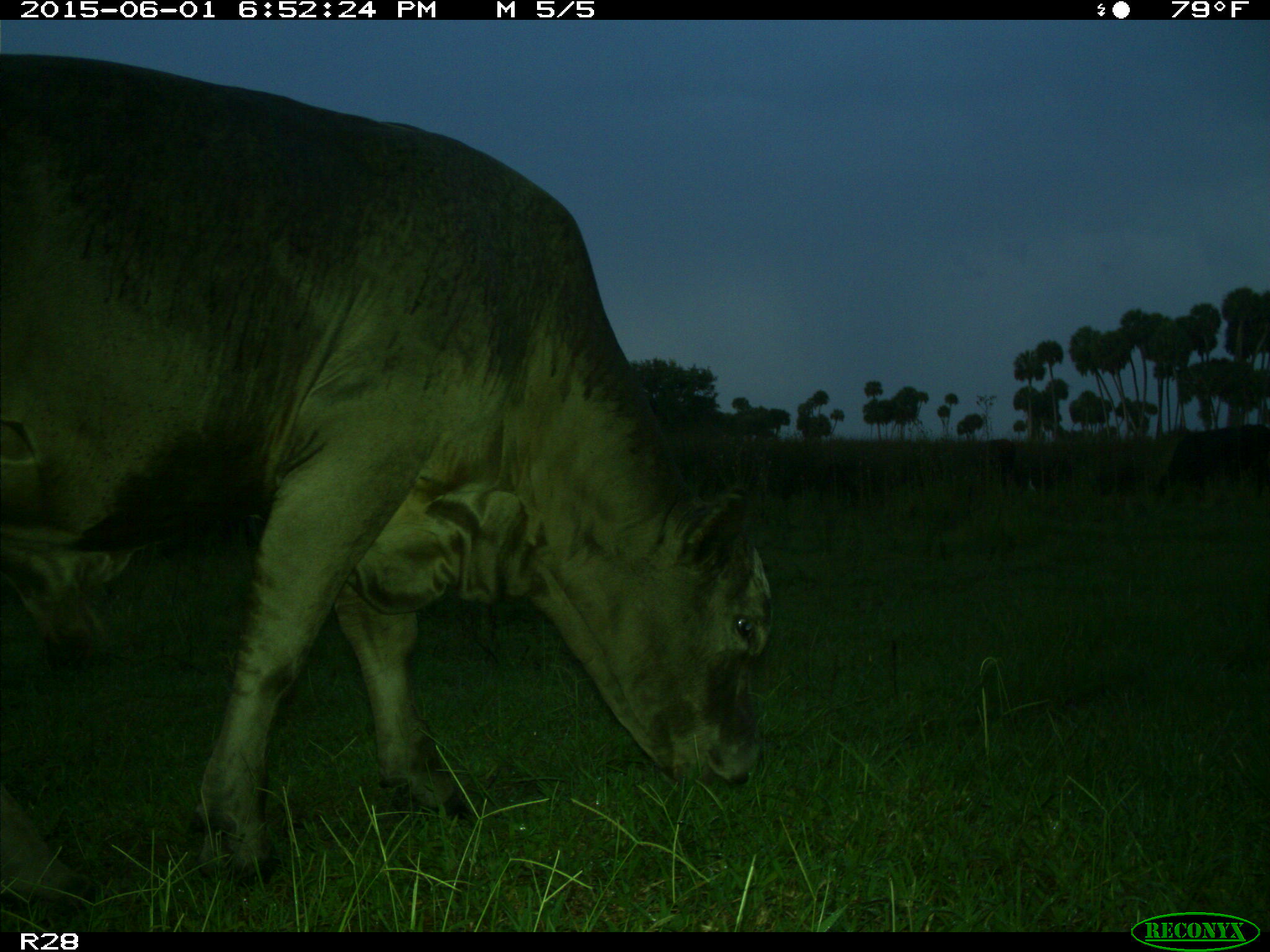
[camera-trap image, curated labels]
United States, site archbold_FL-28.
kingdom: Animalia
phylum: Chordata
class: Mammalia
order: Artiodactyla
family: Bovidae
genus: Bos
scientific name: Bos taurus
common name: domestic cow